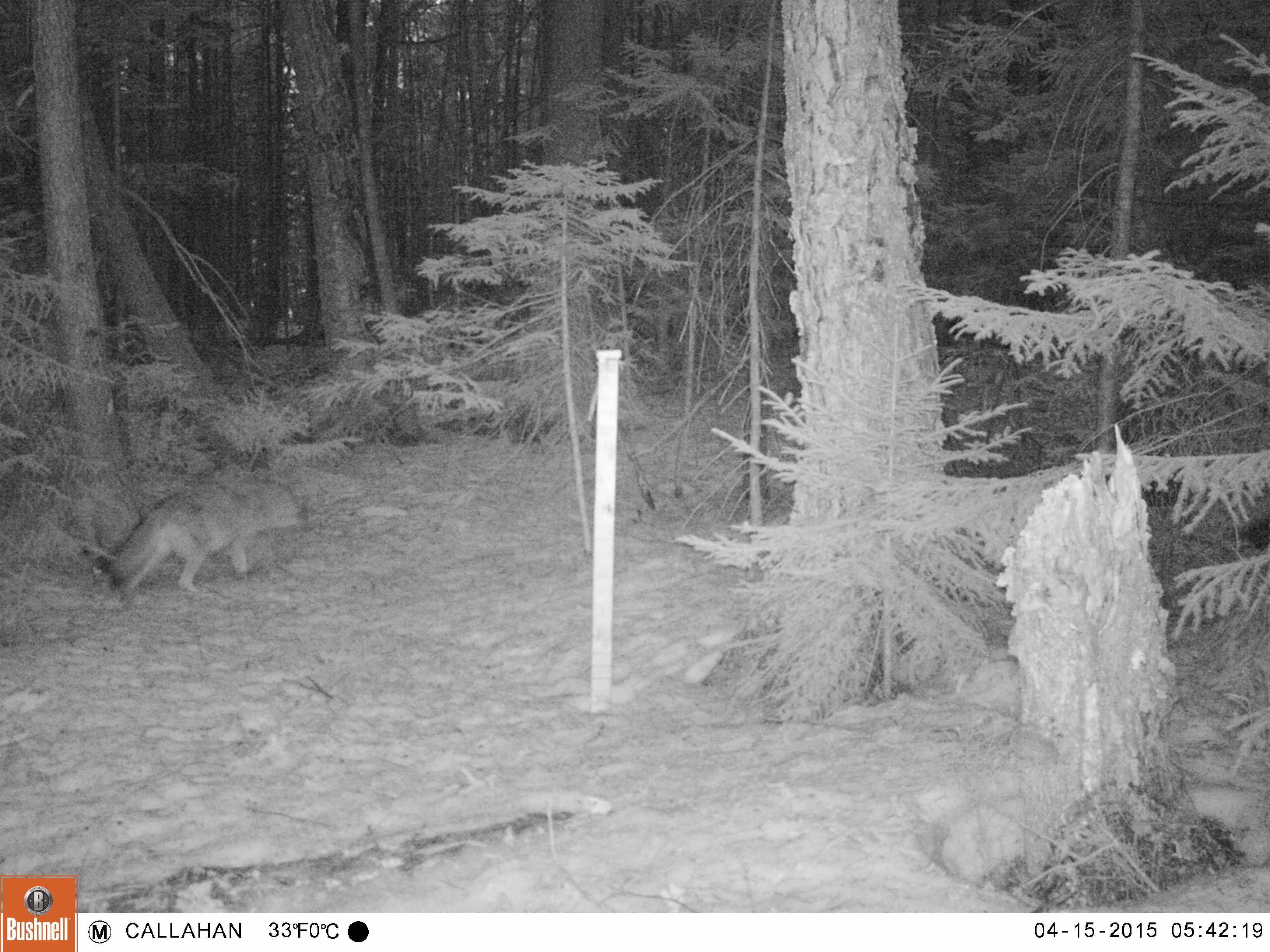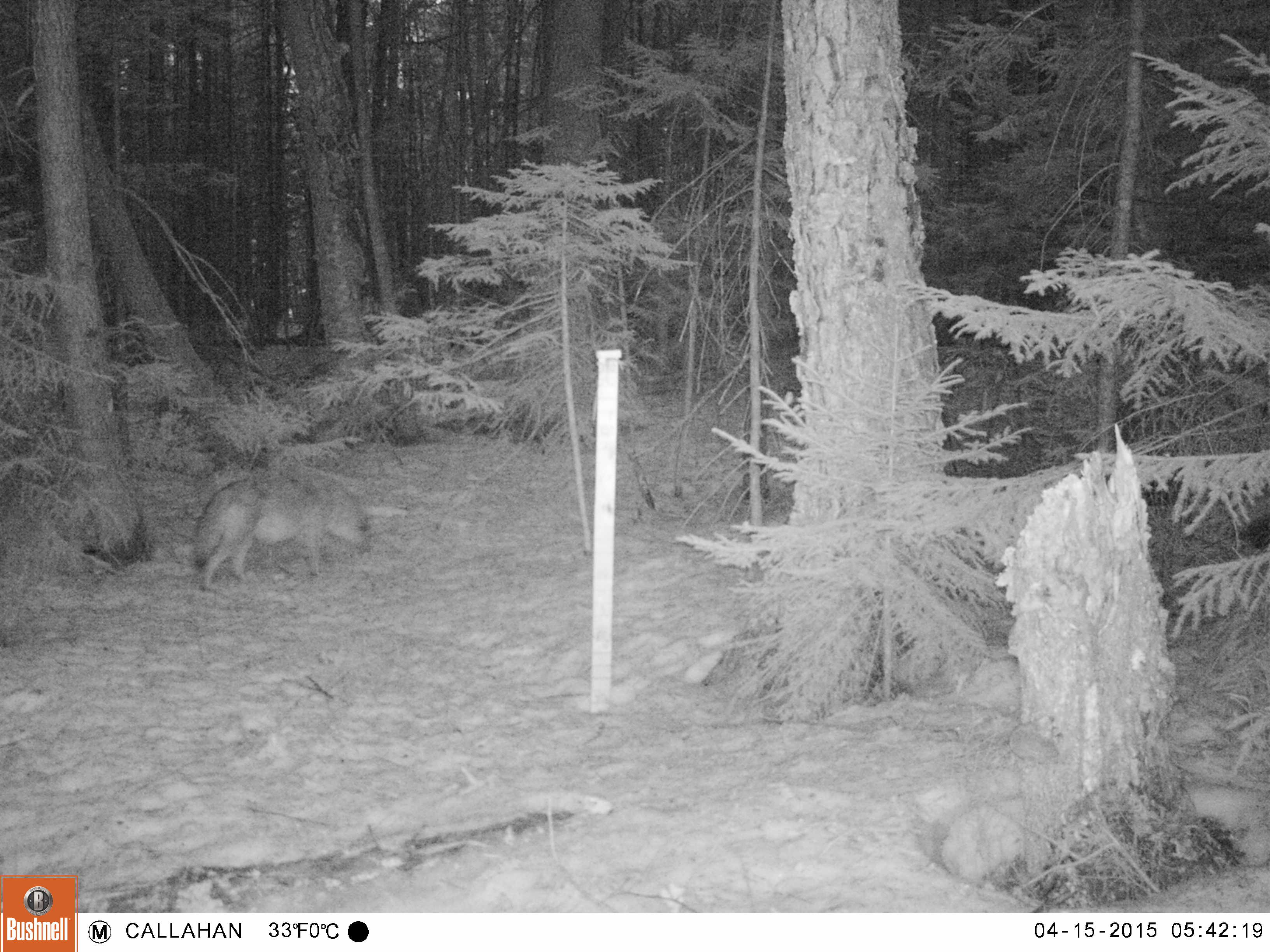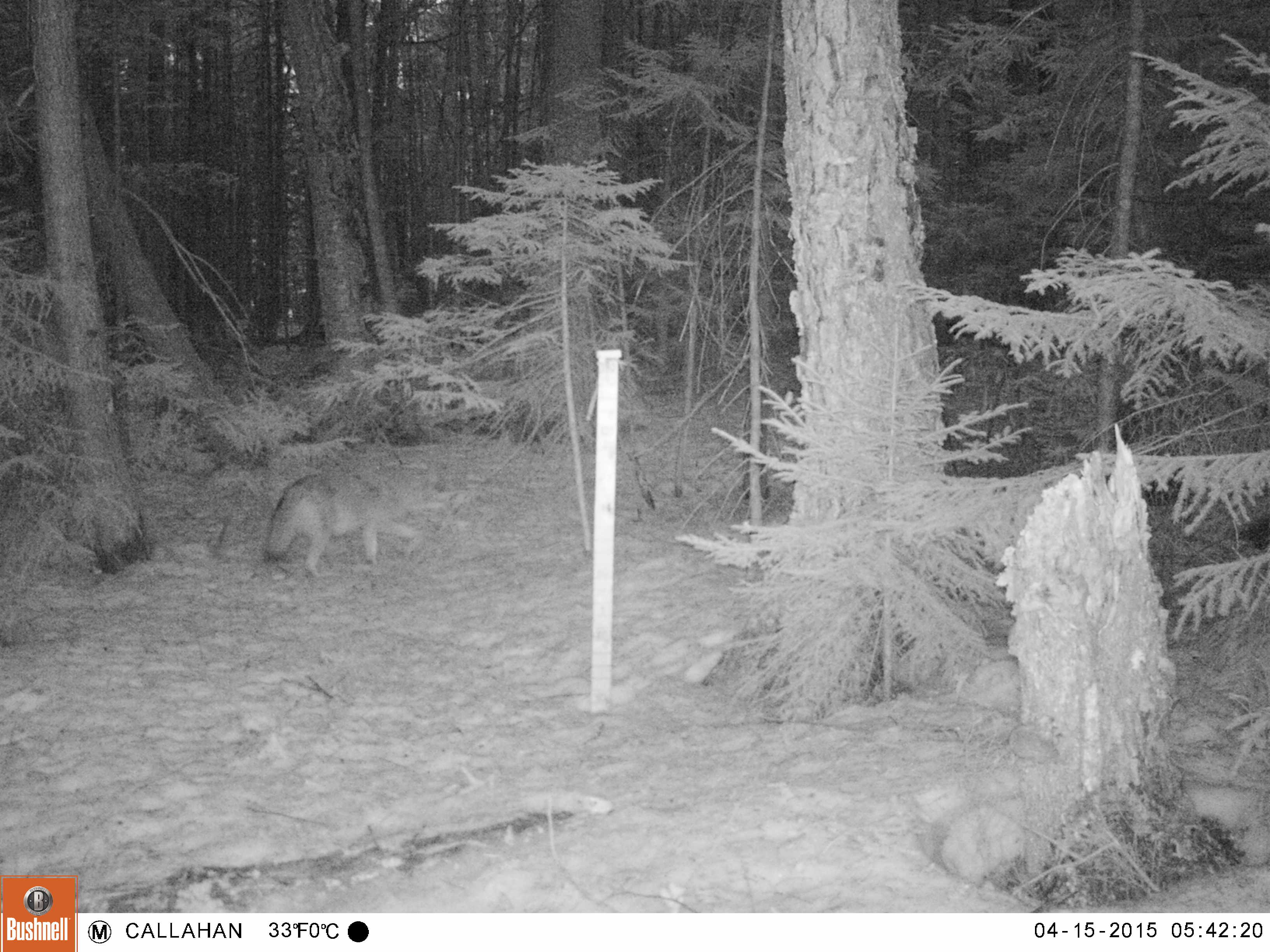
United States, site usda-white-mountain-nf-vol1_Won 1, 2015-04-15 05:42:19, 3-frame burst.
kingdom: Animalia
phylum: Chordata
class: Mammalia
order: Carnivora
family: Canidae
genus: Canis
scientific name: Canis latrans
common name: coyote